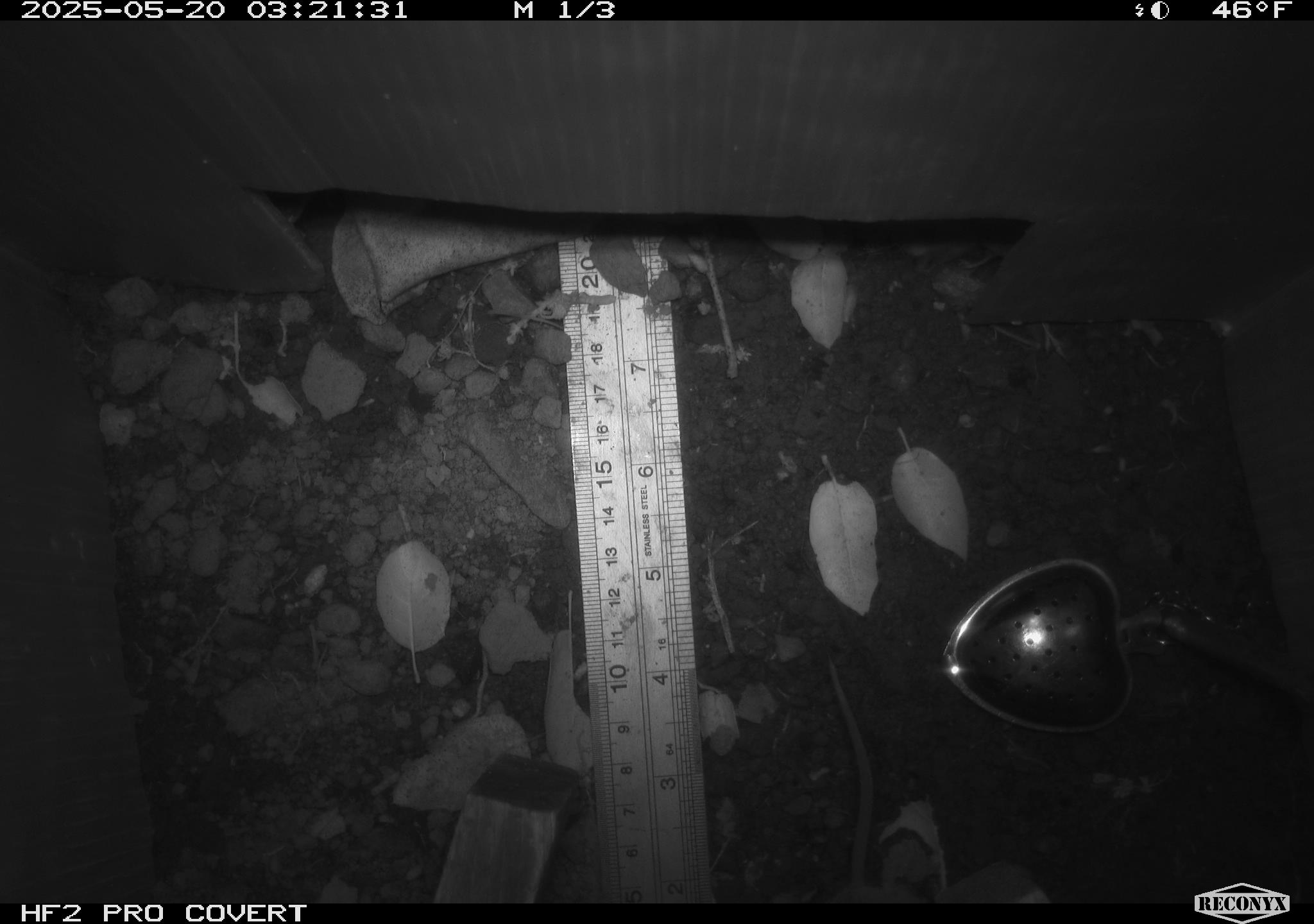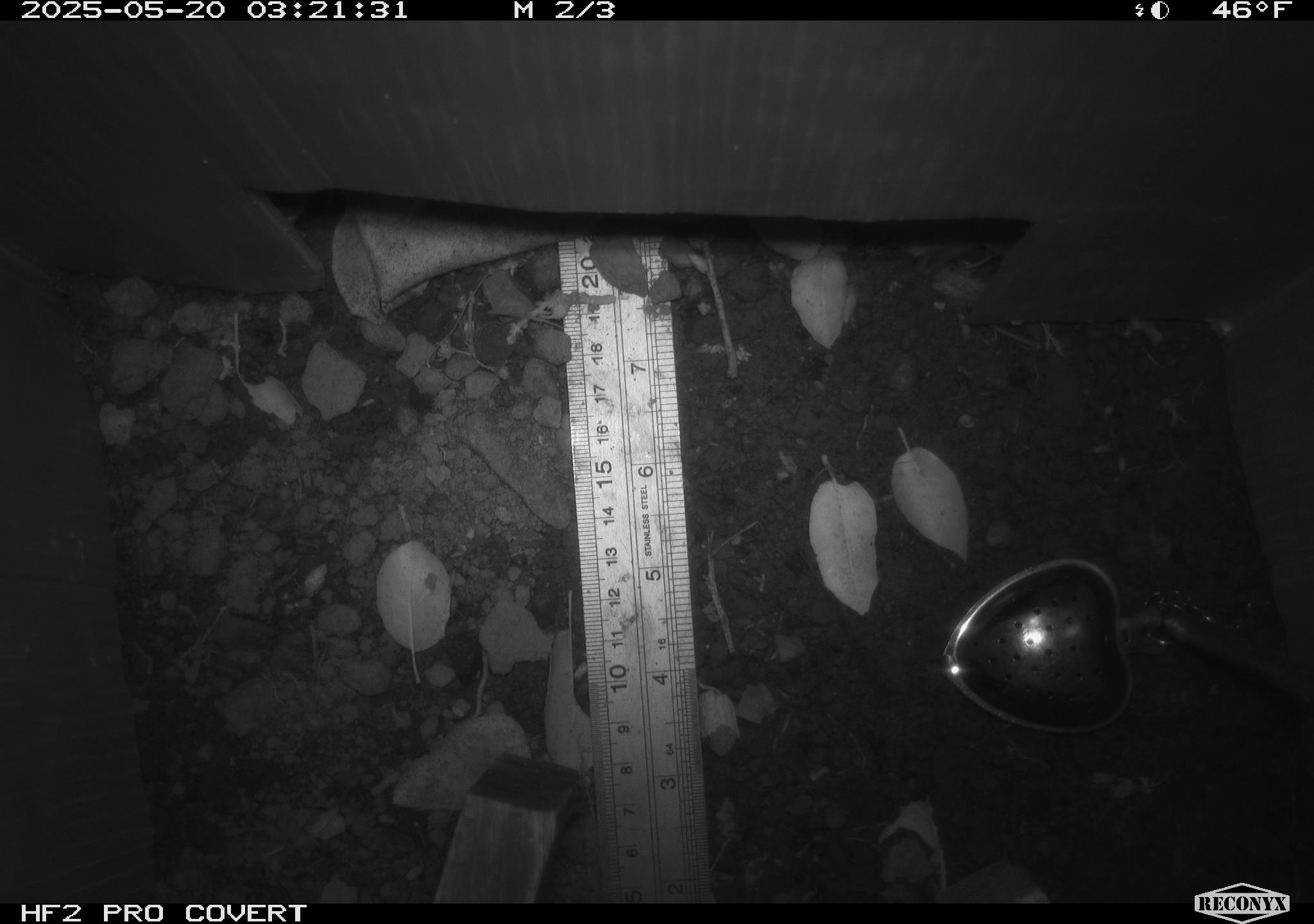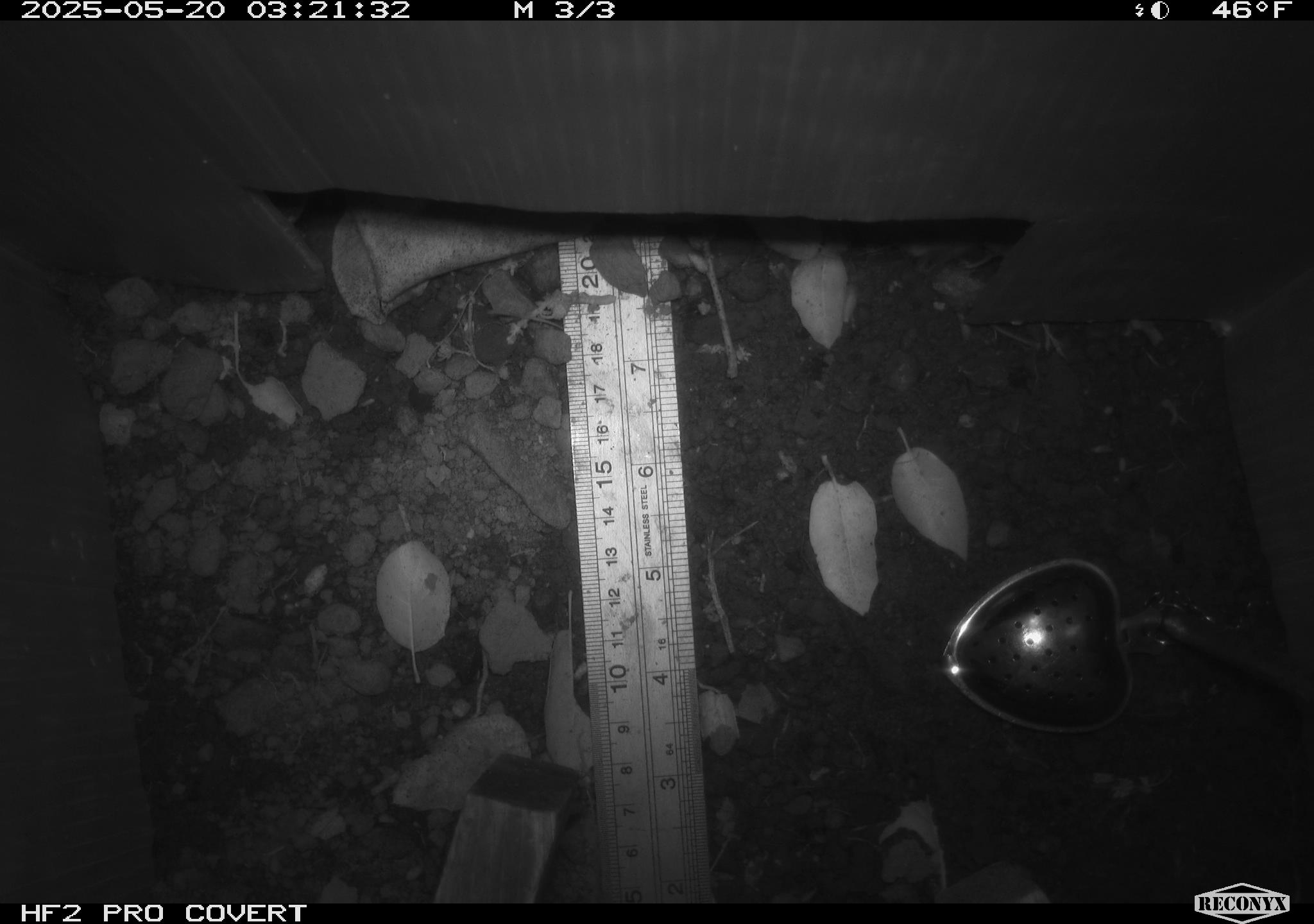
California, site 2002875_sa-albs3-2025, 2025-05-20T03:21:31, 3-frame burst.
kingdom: Animalia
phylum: Chordata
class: Mammalia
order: Rodentia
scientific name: Rodentia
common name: mouse species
Mouse species (Rodentia).